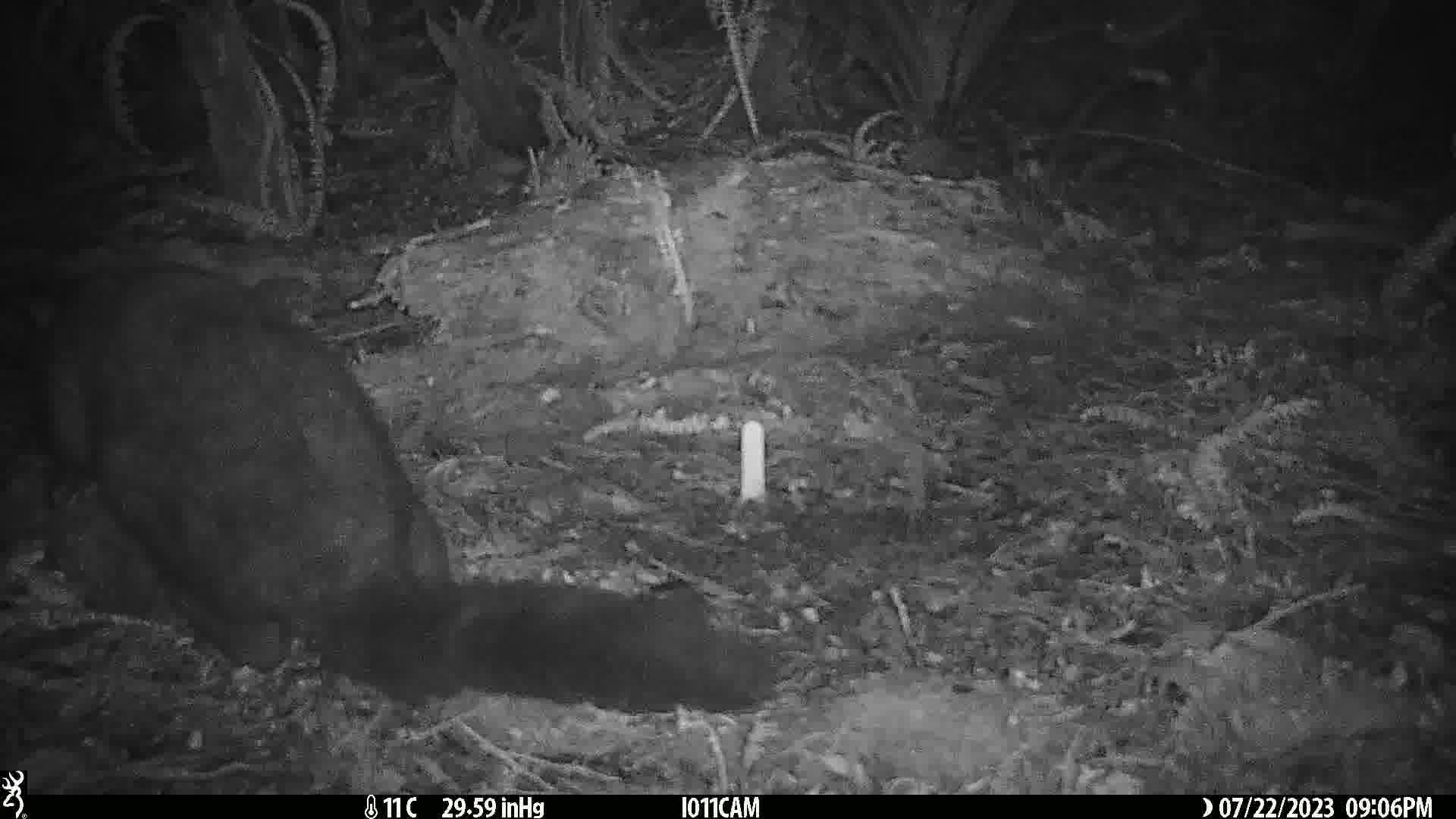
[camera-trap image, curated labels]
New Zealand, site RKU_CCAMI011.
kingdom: Animalia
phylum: Chordata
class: Mammalia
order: Diprotodontia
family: Phalangeridae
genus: Trichosurus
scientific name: Trichosurus vulpecula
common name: common brushtail possum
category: possum